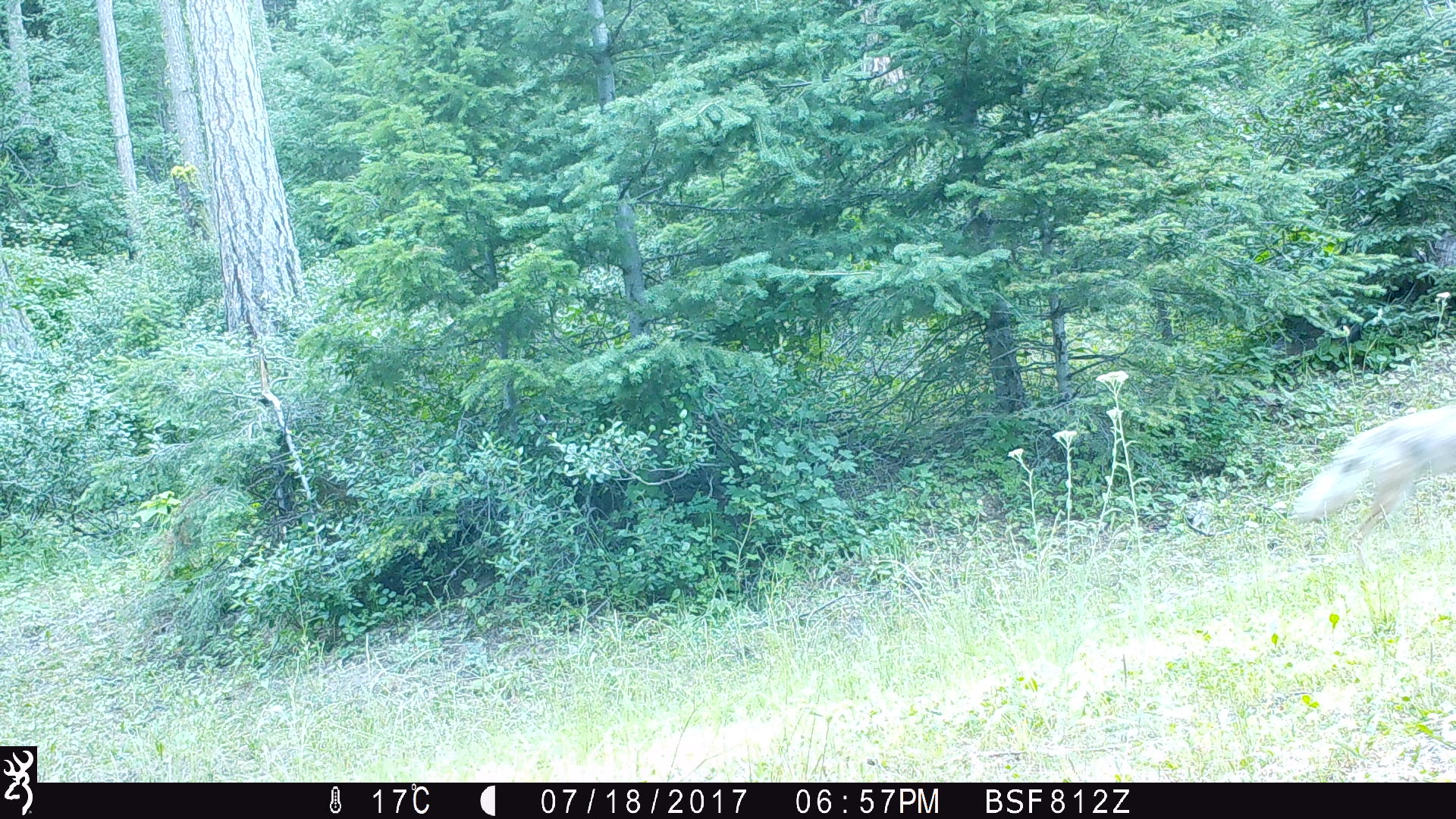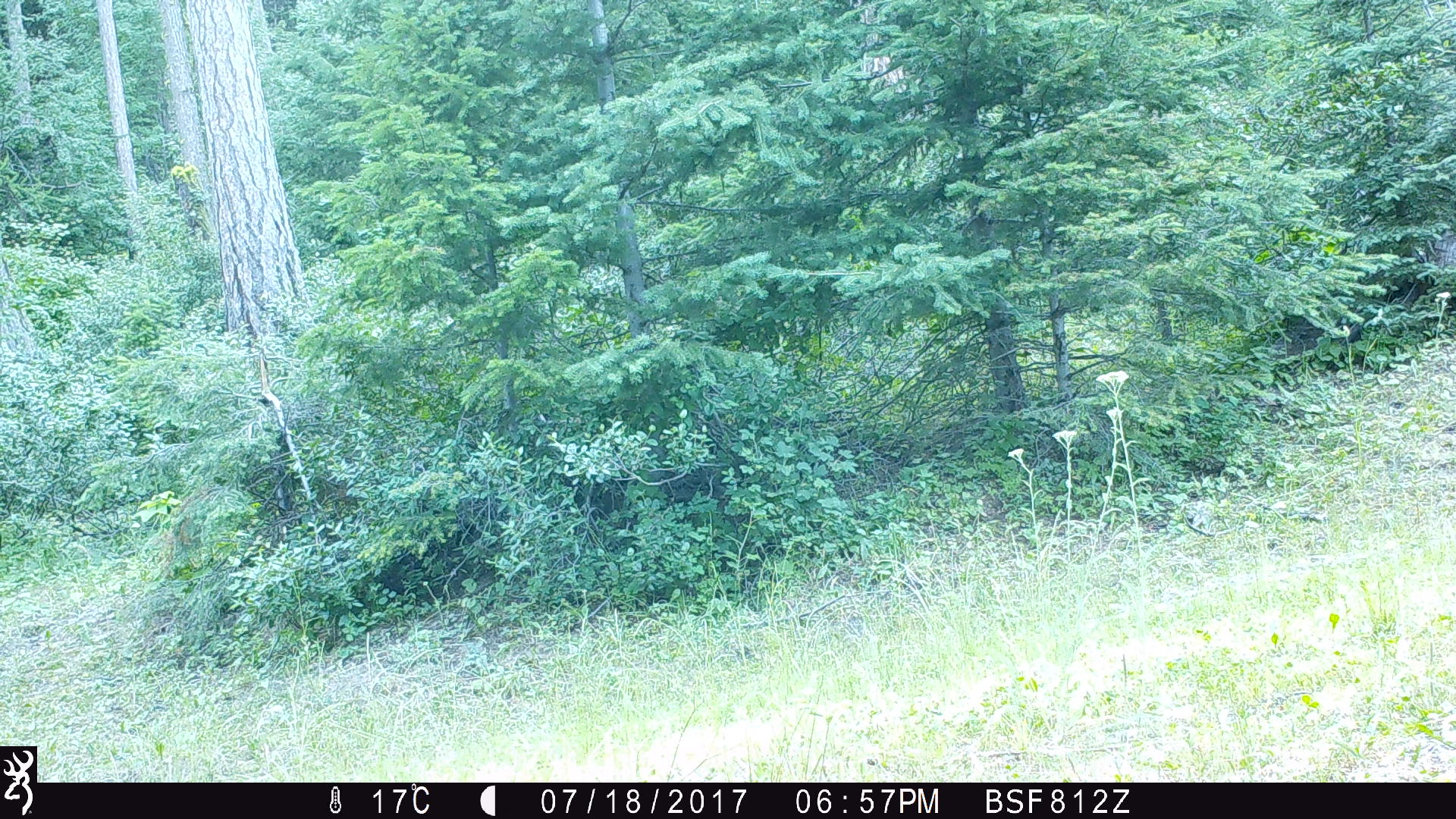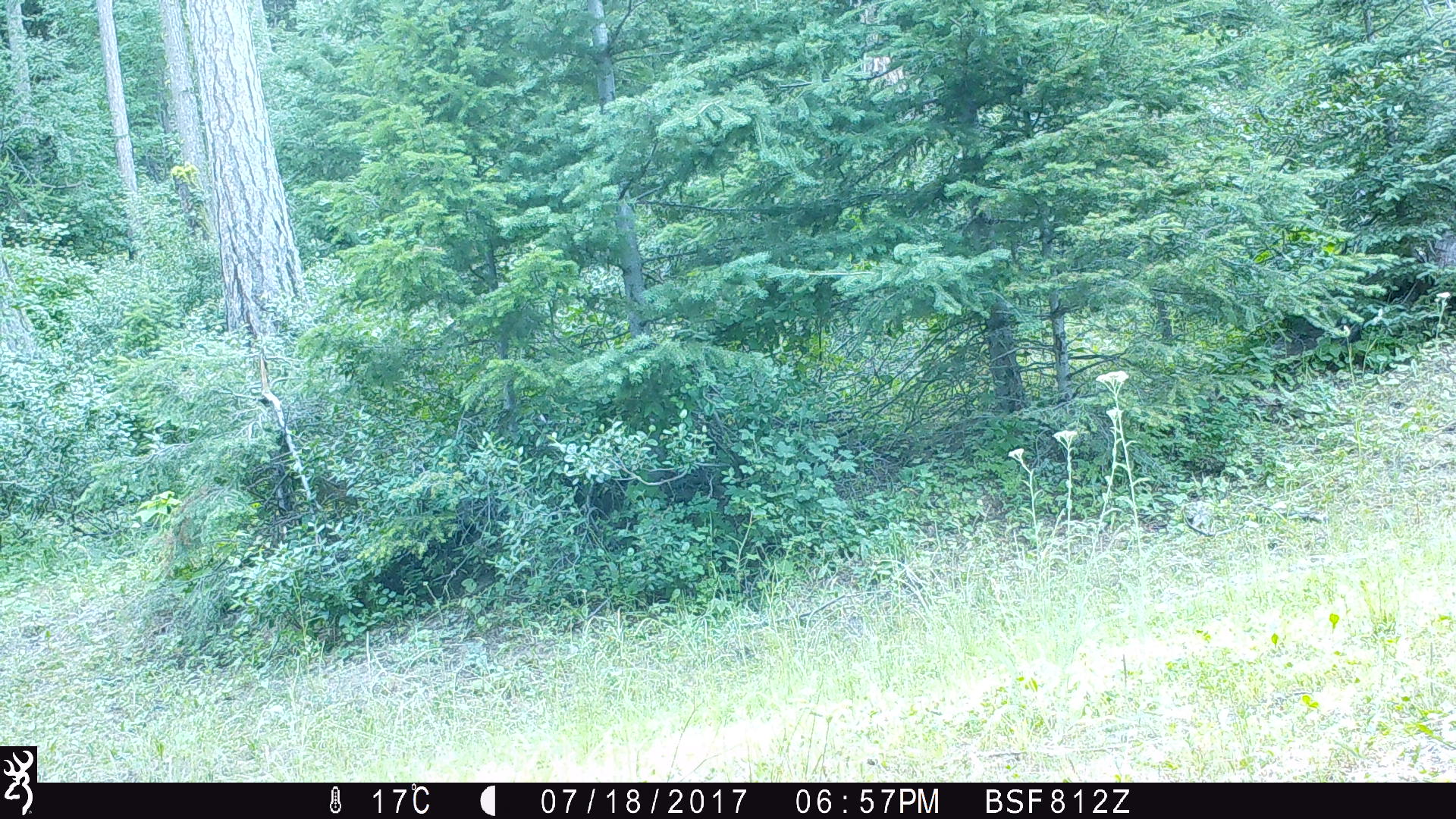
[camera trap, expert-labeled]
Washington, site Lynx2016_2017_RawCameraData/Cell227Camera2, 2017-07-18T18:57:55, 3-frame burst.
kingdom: Animalia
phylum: Chordata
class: Mammalia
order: Carnivora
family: Canidae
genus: Canis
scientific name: Canis latrans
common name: coyote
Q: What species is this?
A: Canis latrans (coyote).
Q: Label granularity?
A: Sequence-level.